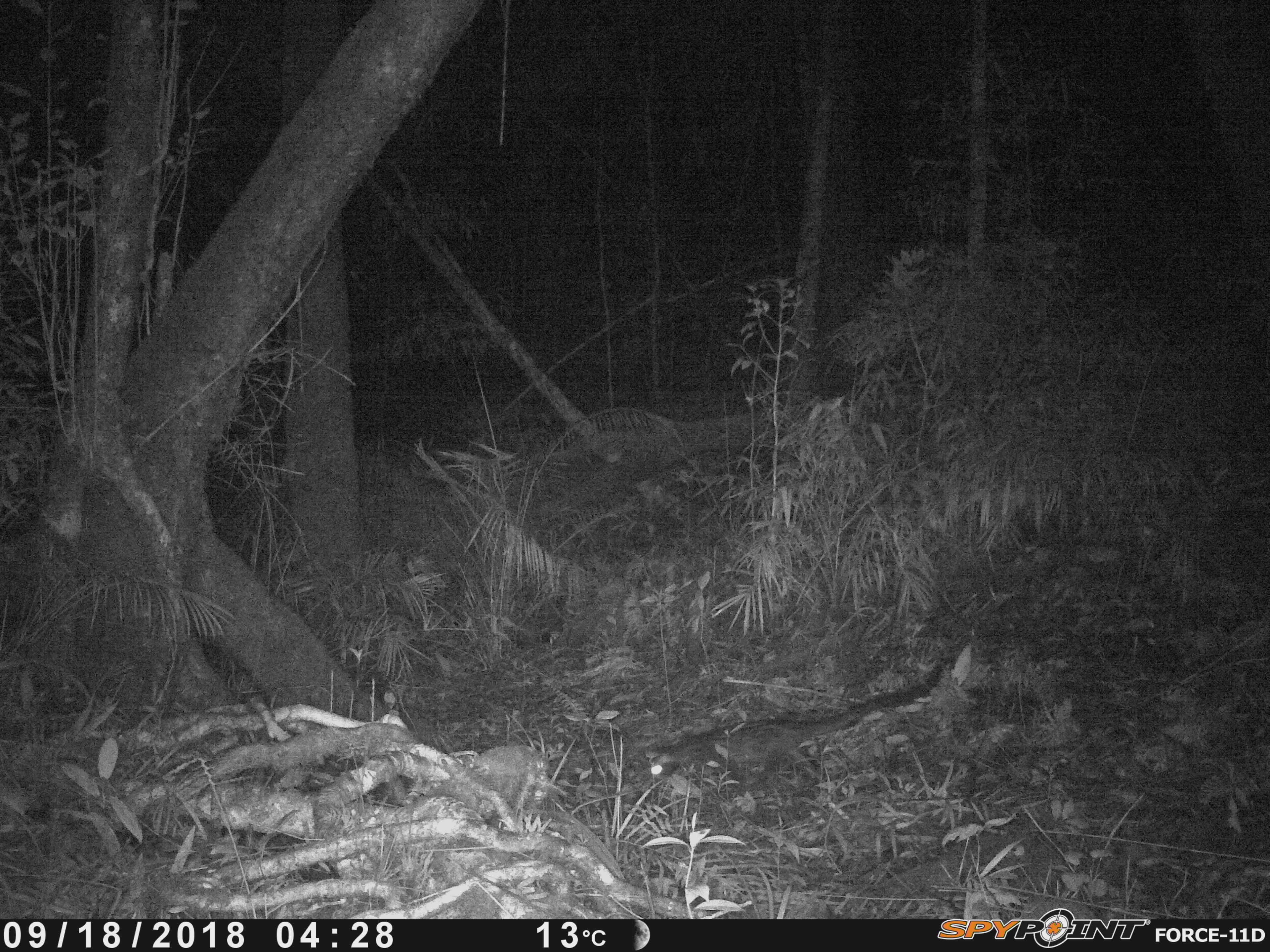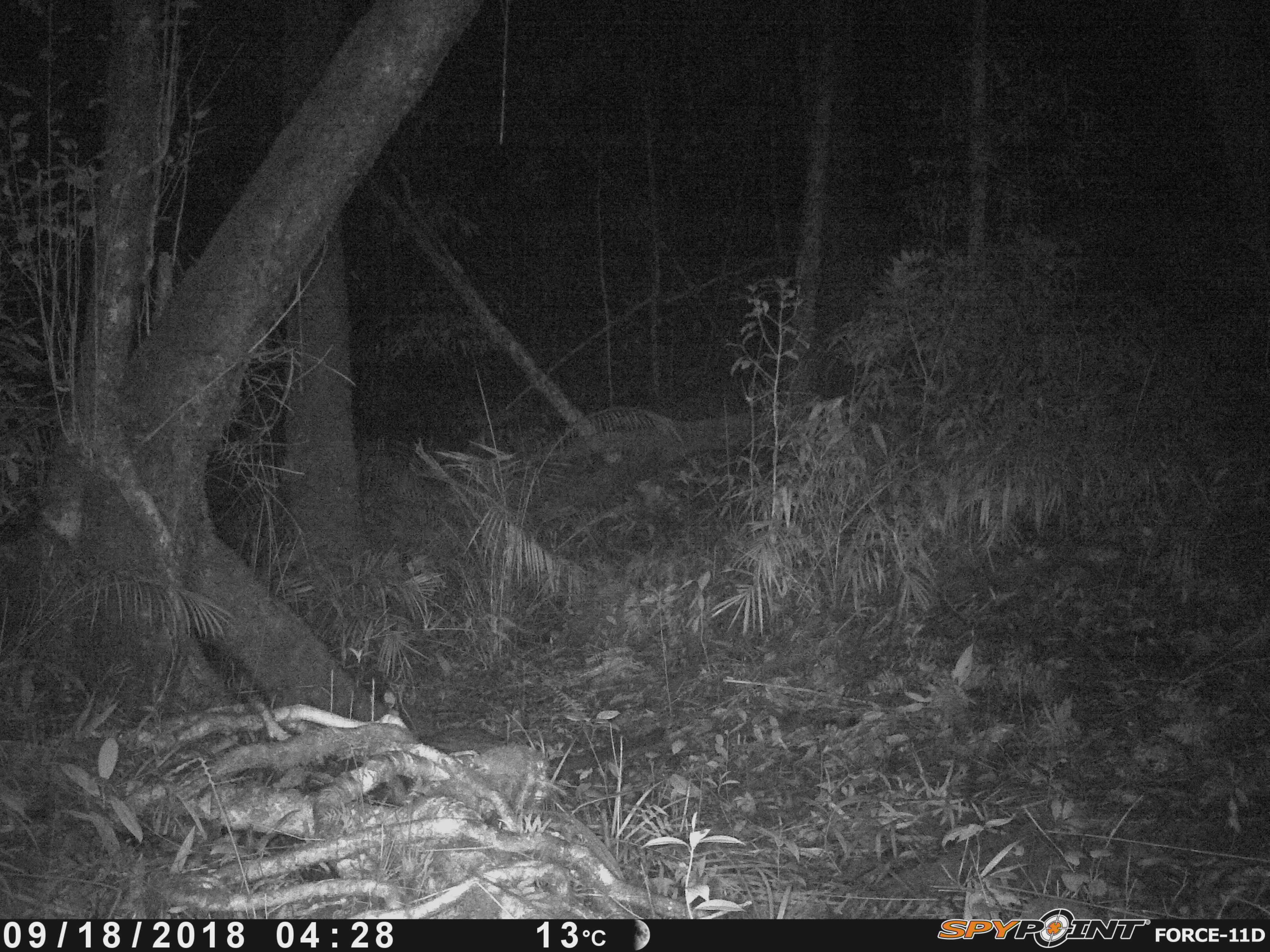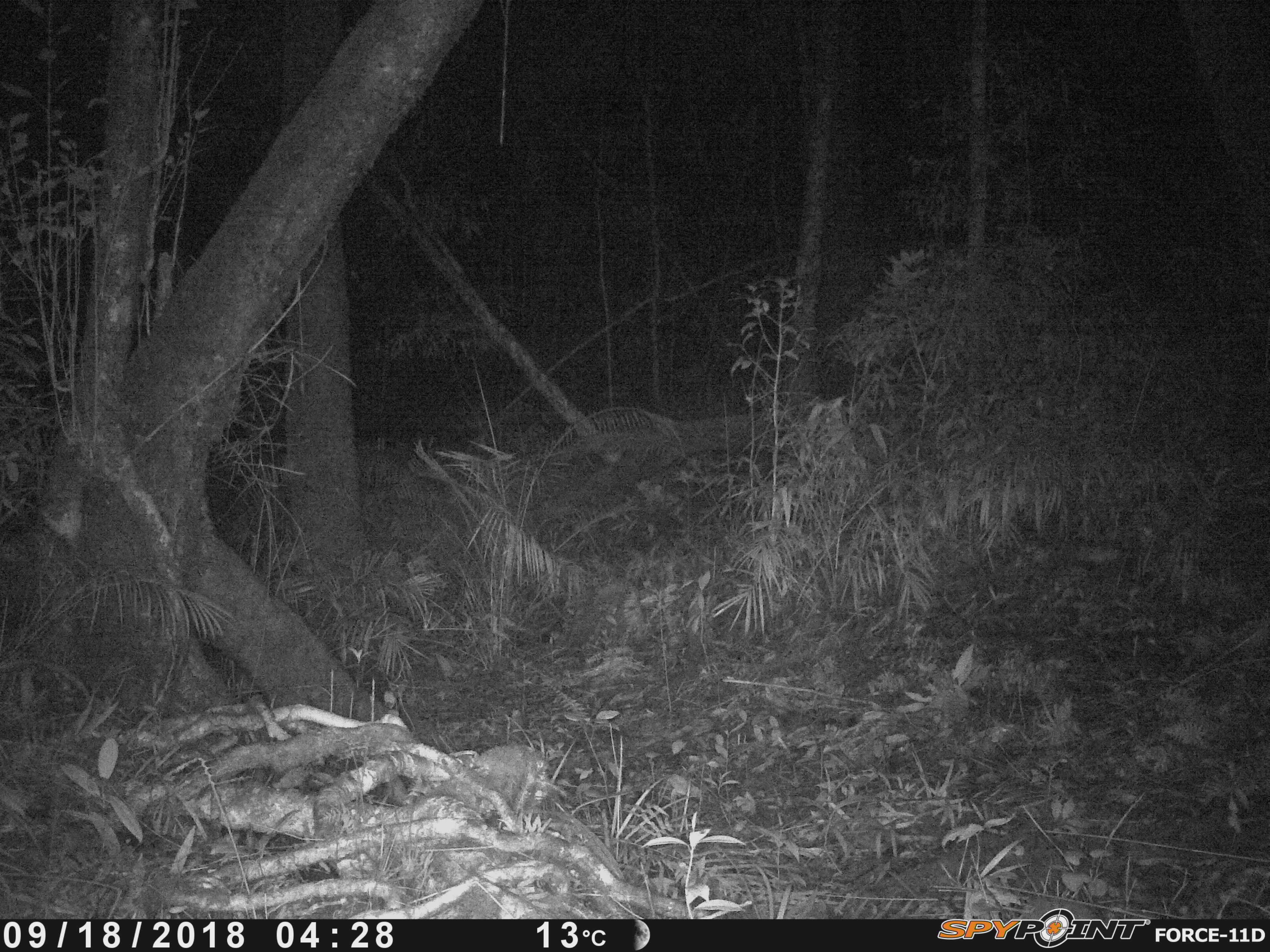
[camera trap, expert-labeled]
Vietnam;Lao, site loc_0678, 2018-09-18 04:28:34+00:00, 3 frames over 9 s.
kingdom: Animalia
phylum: Chordata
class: Mammalia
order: Carnivora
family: Viverridae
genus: Paradoxurus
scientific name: Paradoxurus hermaphroditus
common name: common palm civet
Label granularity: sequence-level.